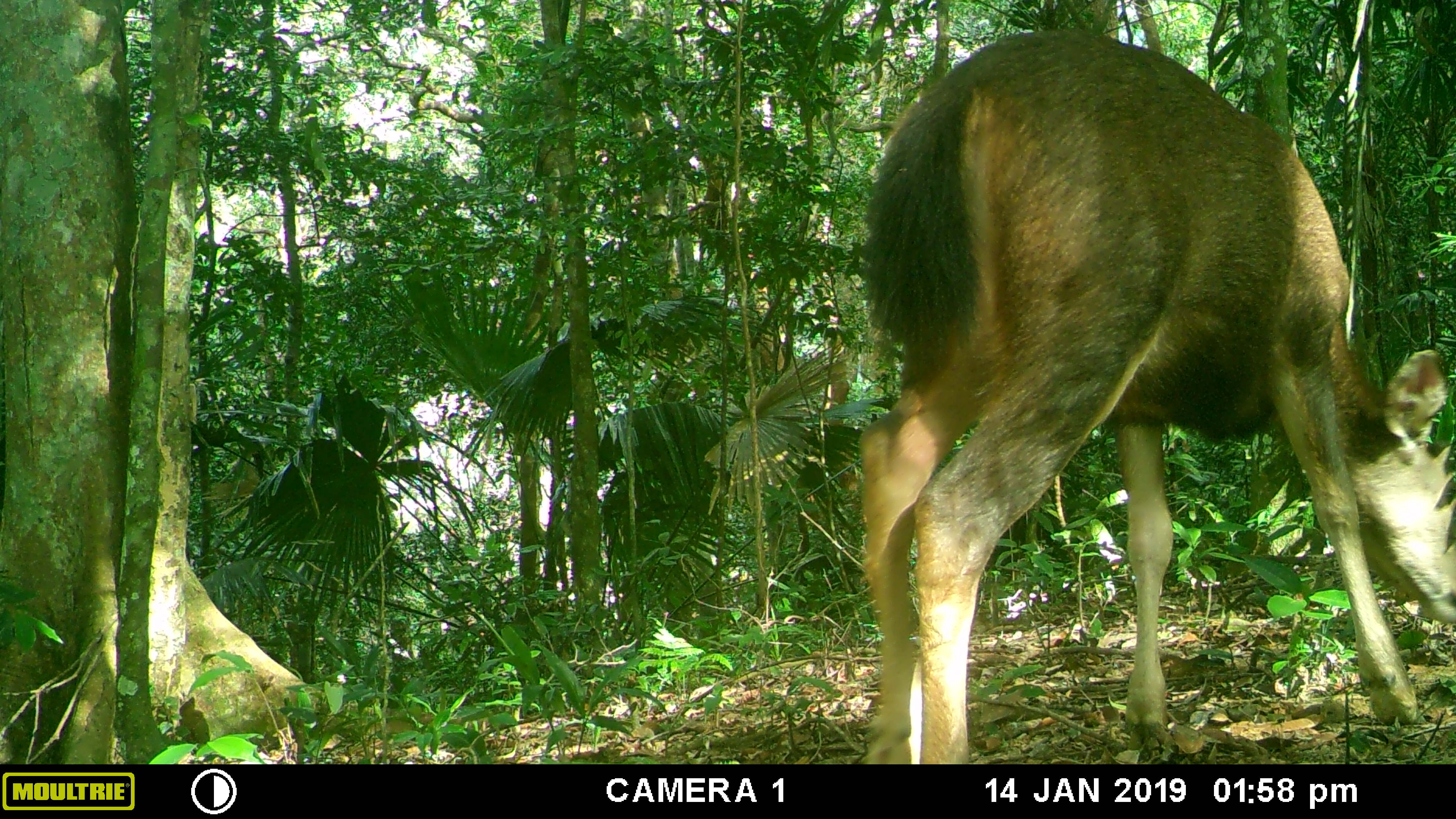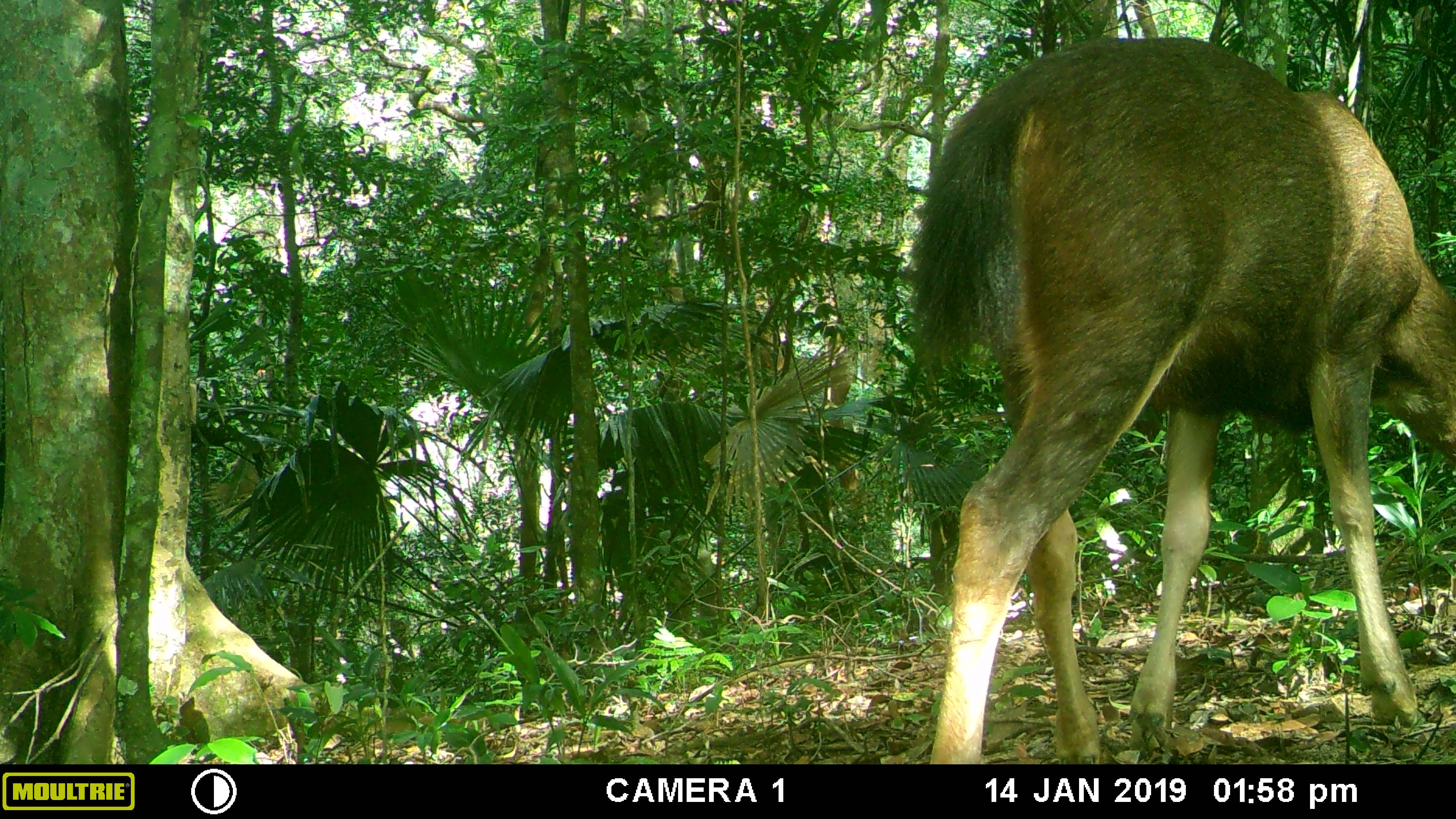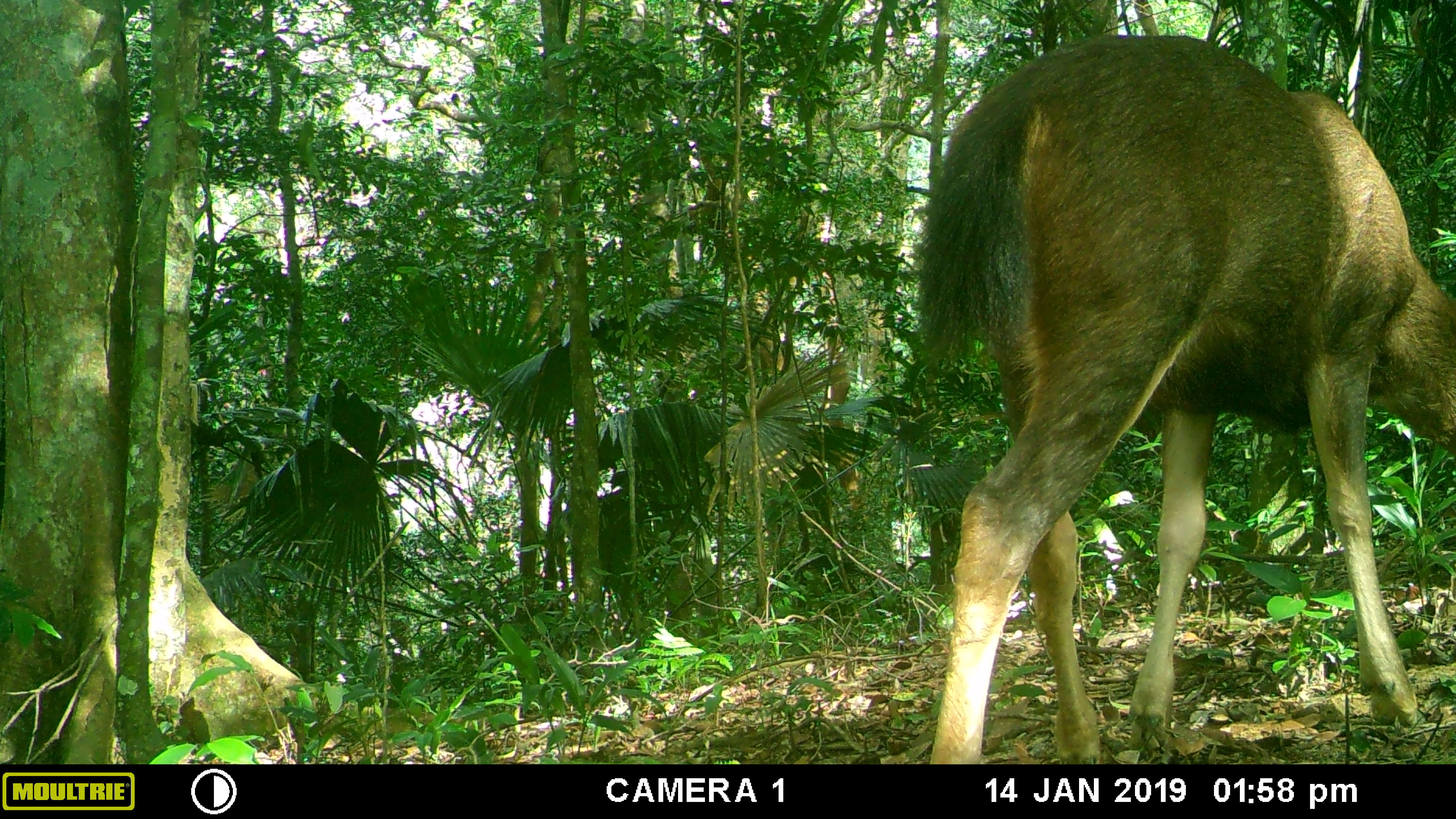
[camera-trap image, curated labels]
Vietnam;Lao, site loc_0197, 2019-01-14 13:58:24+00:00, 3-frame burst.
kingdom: Animalia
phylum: Chordata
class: Mammalia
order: Artiodactyla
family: Cervidae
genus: Rusa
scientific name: Rusa unicolor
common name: sambar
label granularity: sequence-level